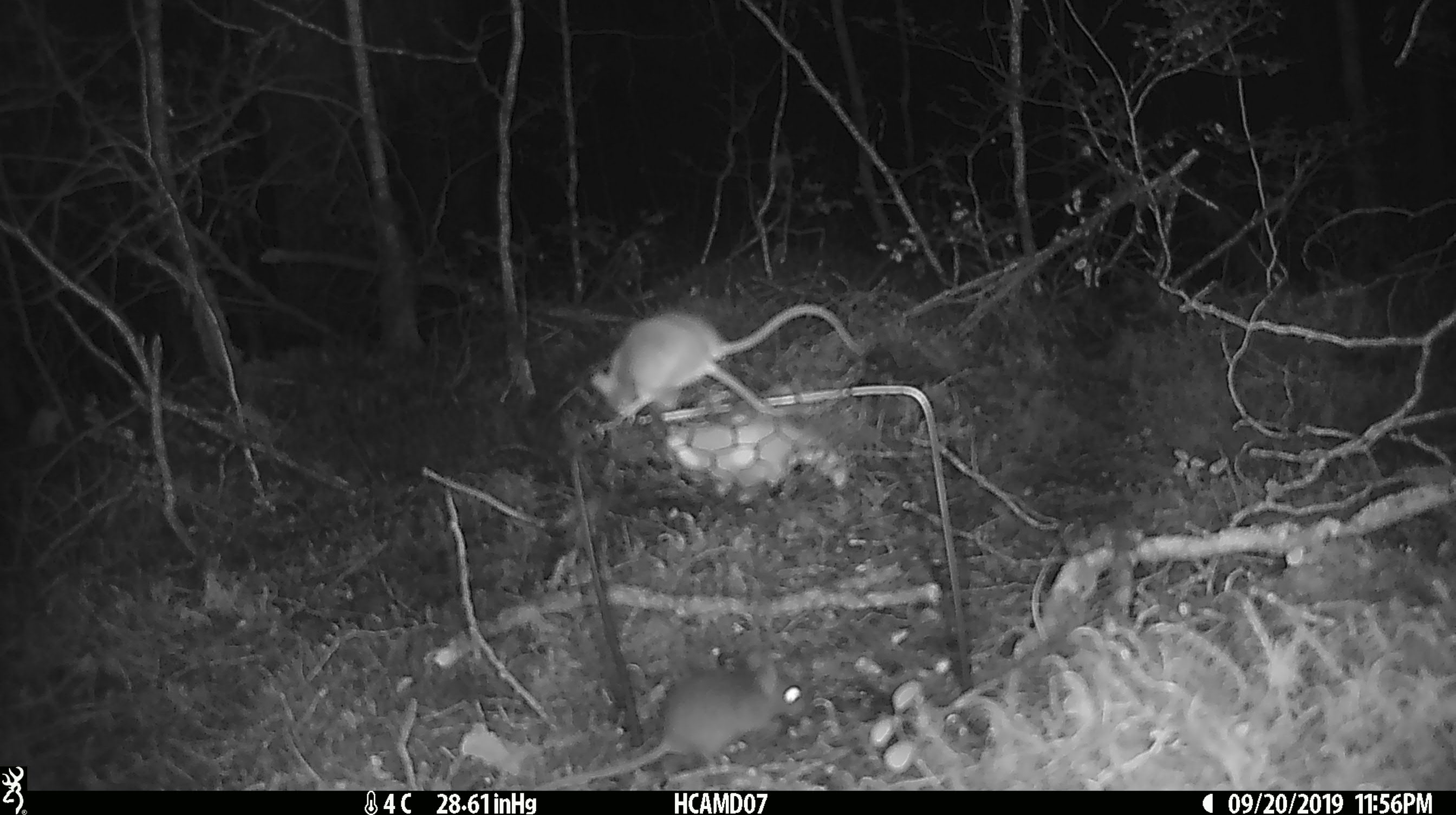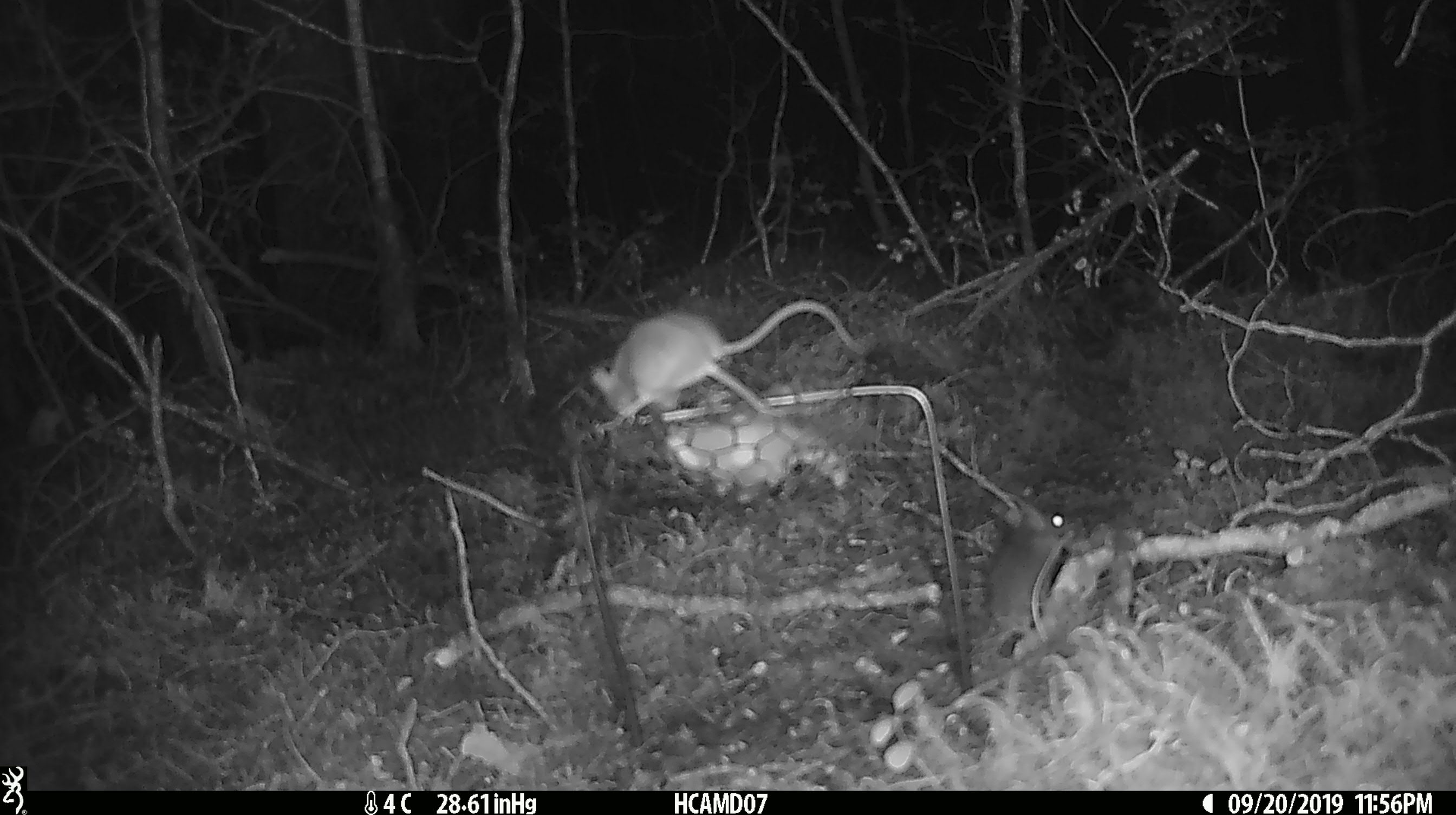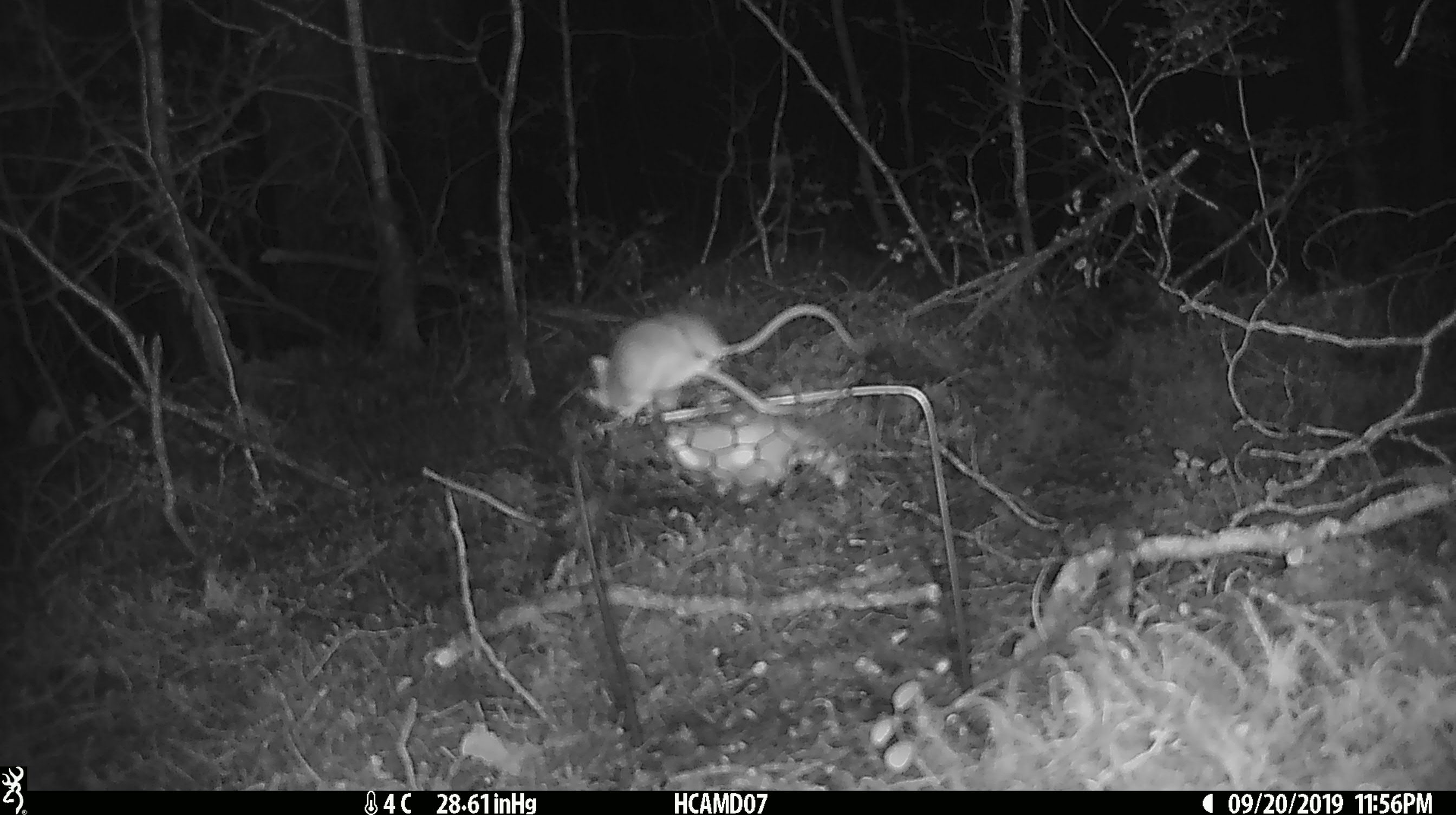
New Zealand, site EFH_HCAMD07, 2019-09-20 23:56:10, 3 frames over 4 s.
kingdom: Animalia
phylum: Chordata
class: Mammalia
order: Rodentia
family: Muridae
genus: Mus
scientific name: Mus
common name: mouse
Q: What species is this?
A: Mouse (Mus).